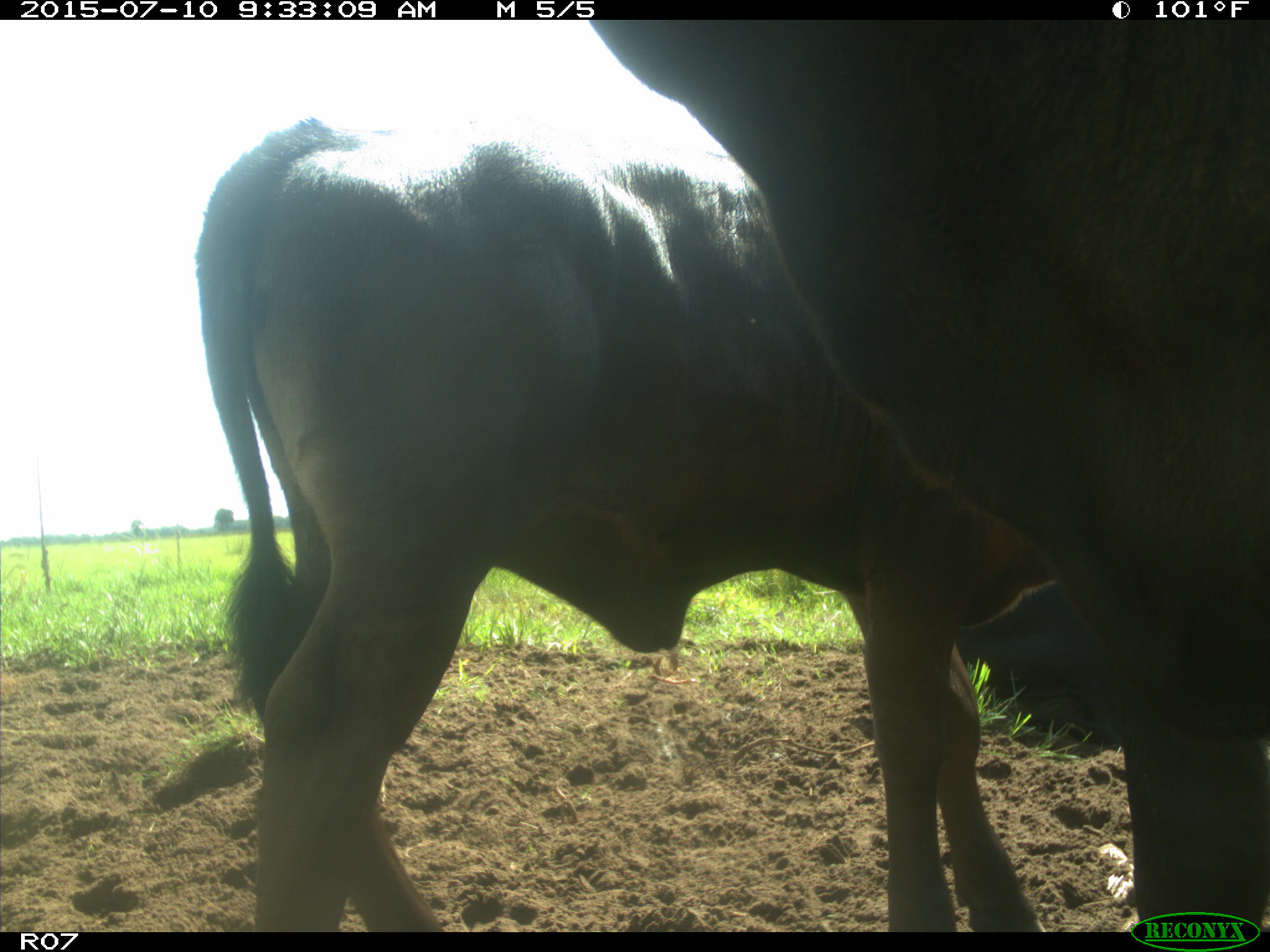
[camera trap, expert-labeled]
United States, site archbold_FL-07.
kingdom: Animalia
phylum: Chordata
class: Mammalia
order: Artiodactyla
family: Bovidae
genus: Bos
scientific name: Bos taurus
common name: domestic cow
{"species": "Bos taurus (domestic cow)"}